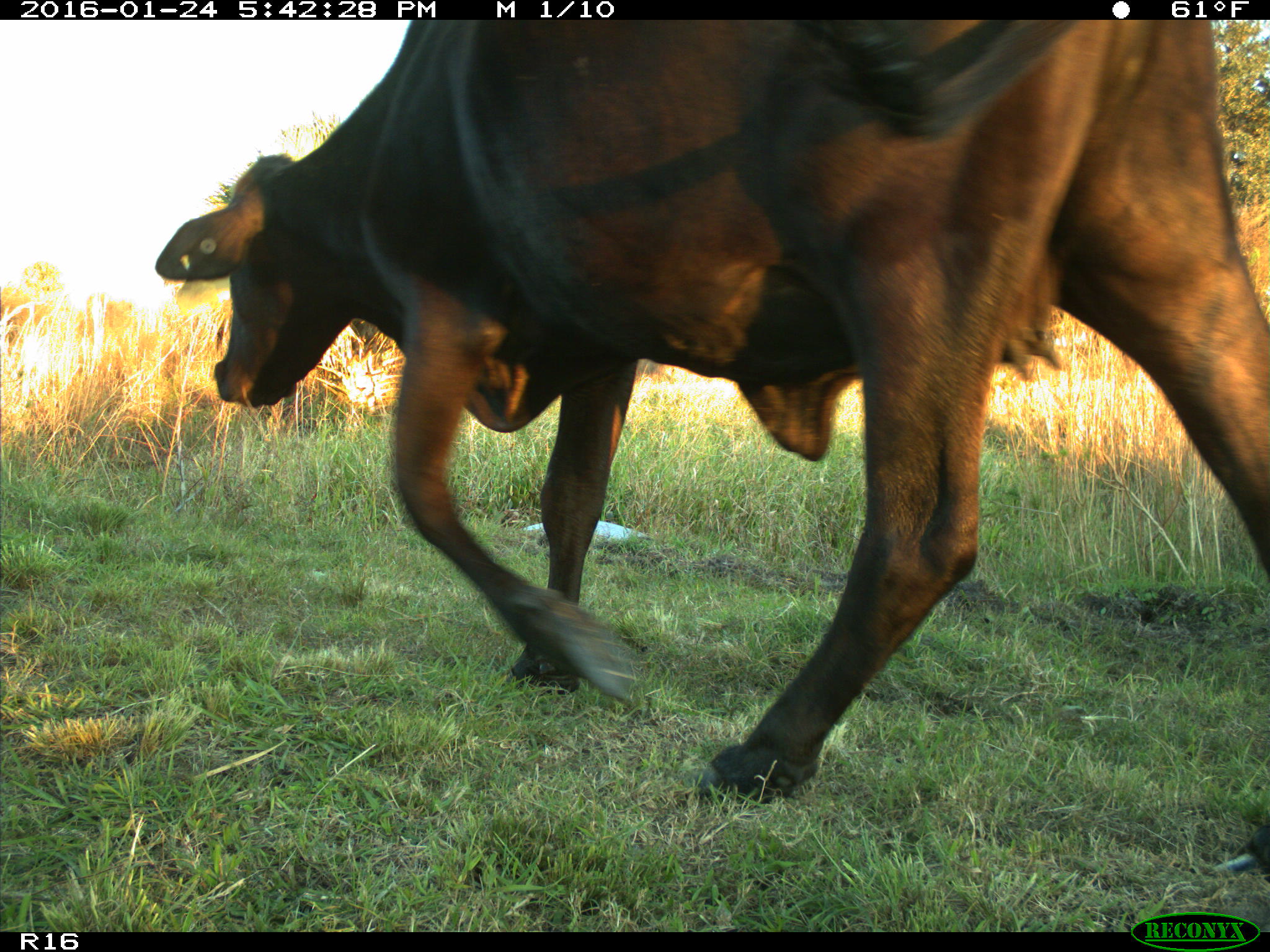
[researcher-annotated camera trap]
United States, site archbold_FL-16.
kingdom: Animalia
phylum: Chordata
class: Mammalia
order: Artiodactyla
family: Bovidae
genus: Bos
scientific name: Bos taurus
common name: domestic cow